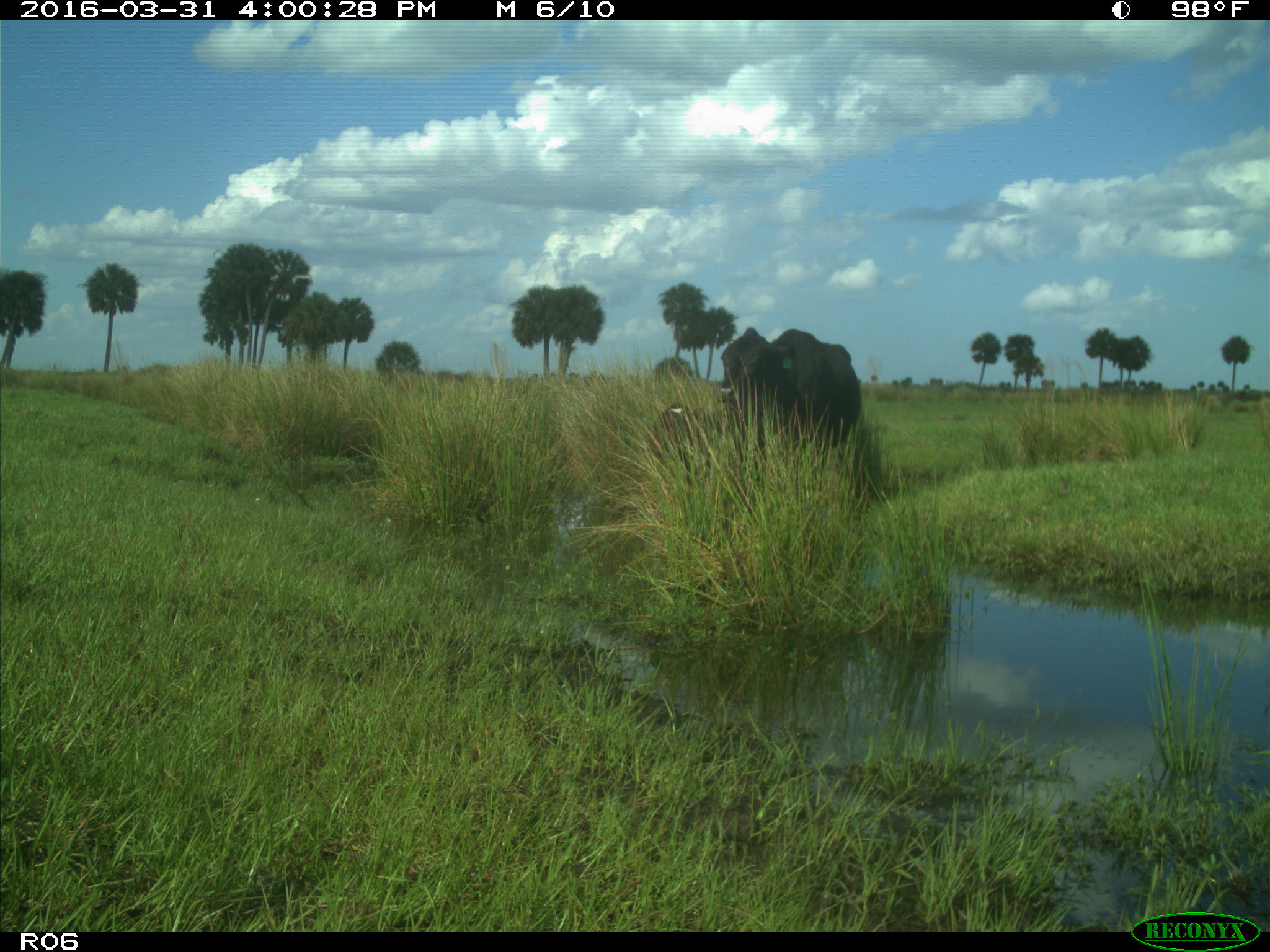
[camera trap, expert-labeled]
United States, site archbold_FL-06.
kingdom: Animalia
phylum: Chordata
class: Mammalia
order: Artiodactyla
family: Bovidae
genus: Bos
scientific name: Bos taurus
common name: domestic cow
Bos taurus (domestic cow).